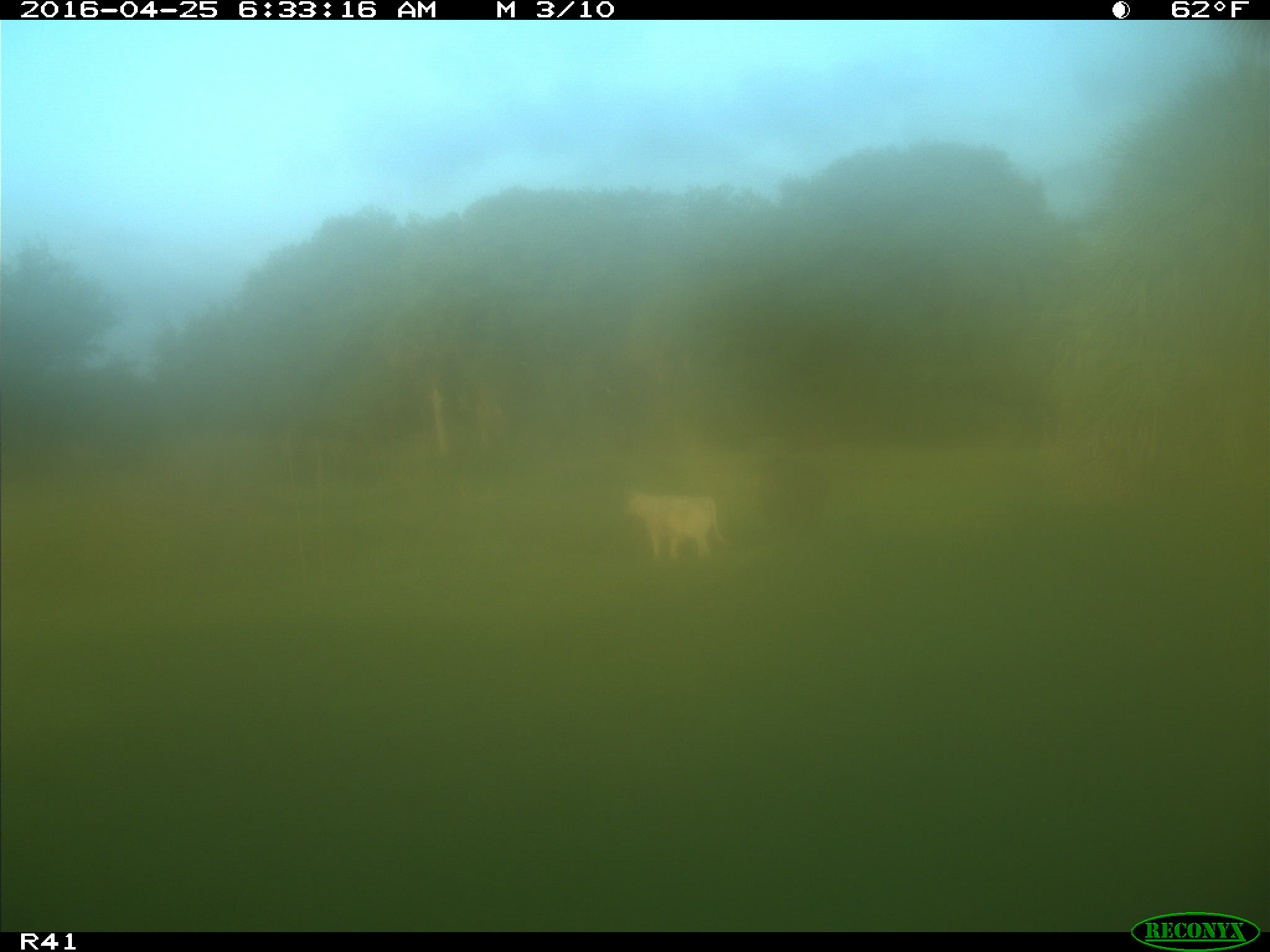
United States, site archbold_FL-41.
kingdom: Animalia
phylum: Chordata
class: Mammalia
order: Artiodactyla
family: Bovidae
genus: Bos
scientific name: Bos taurus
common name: domestic cow